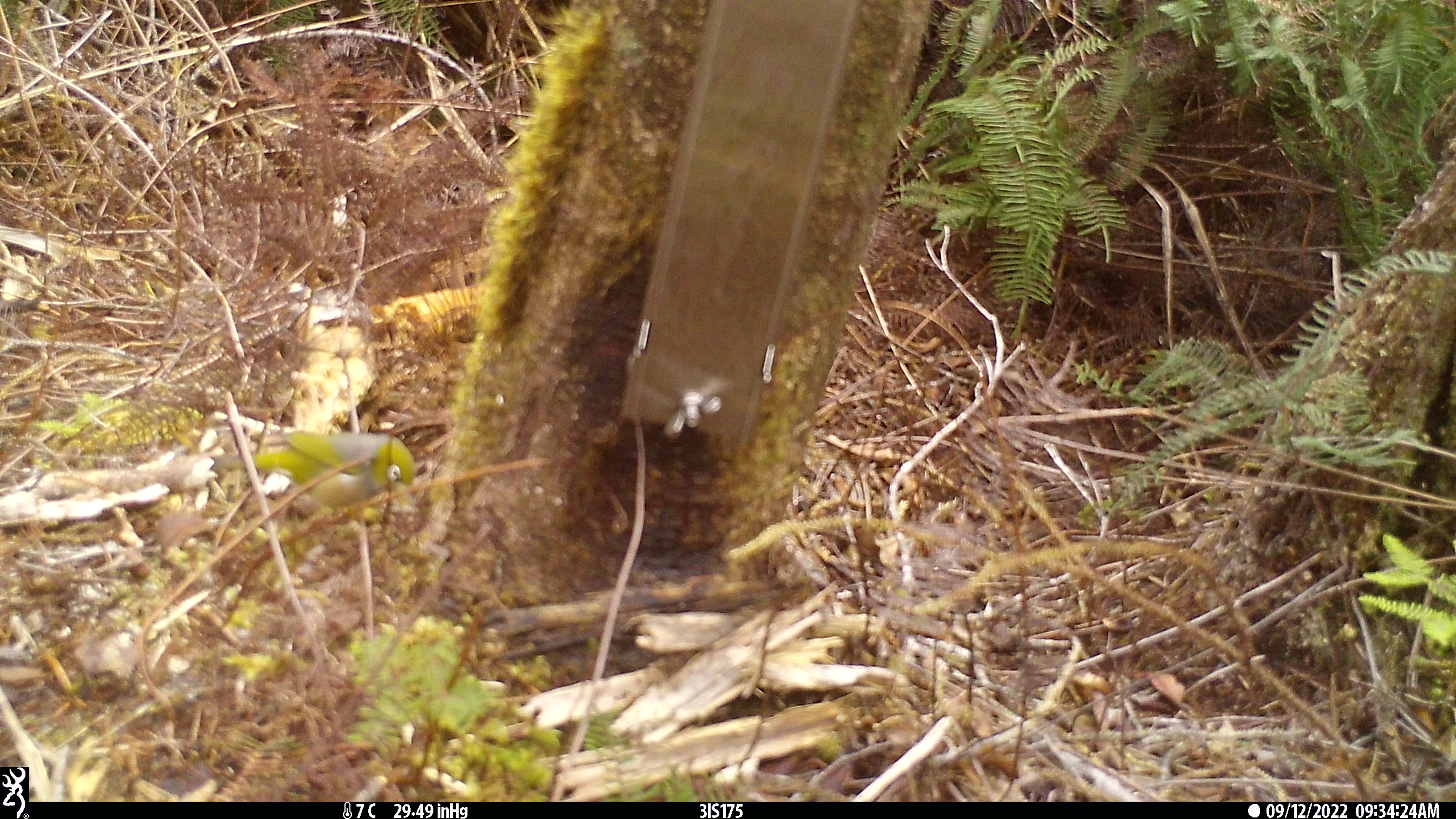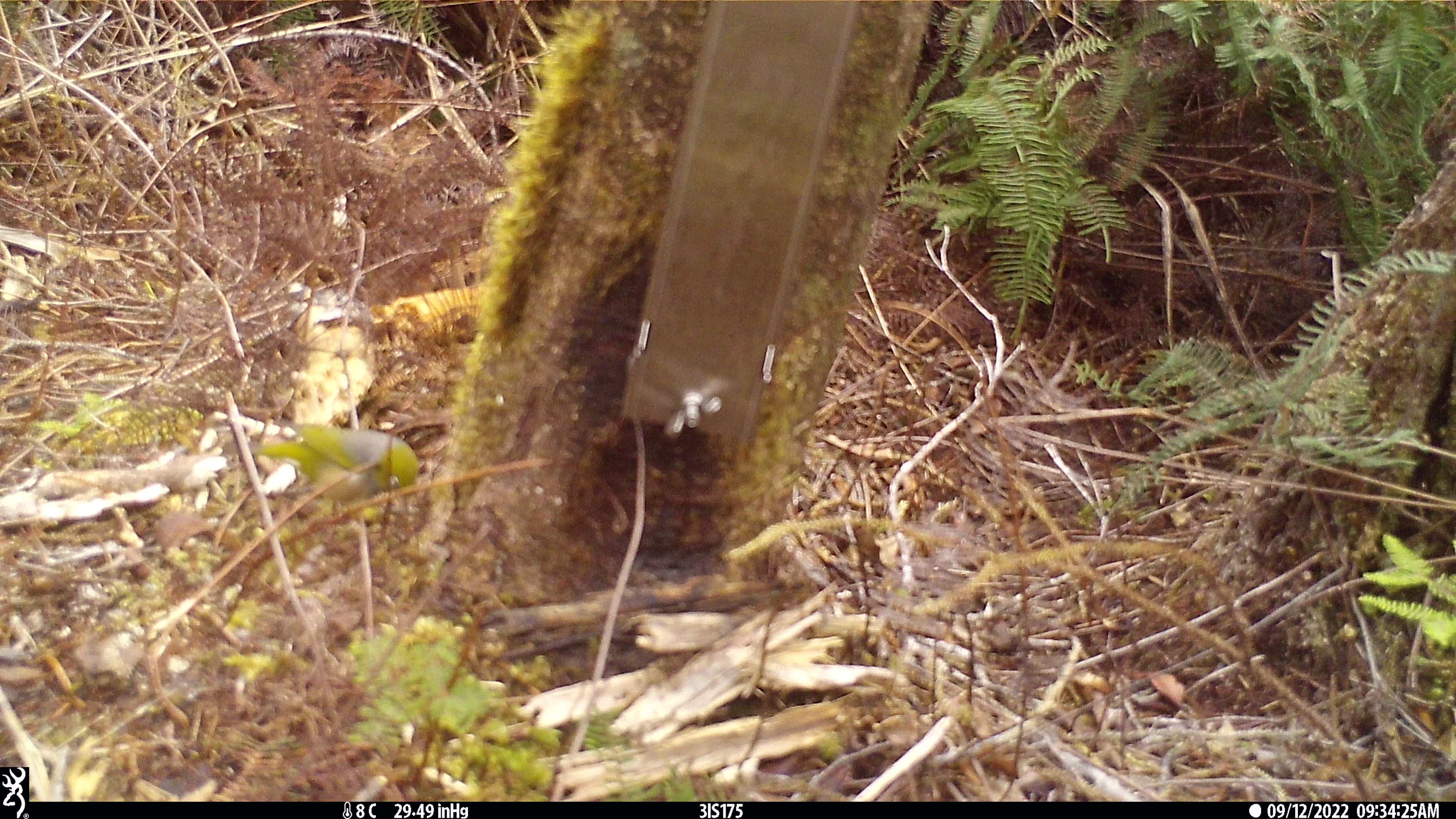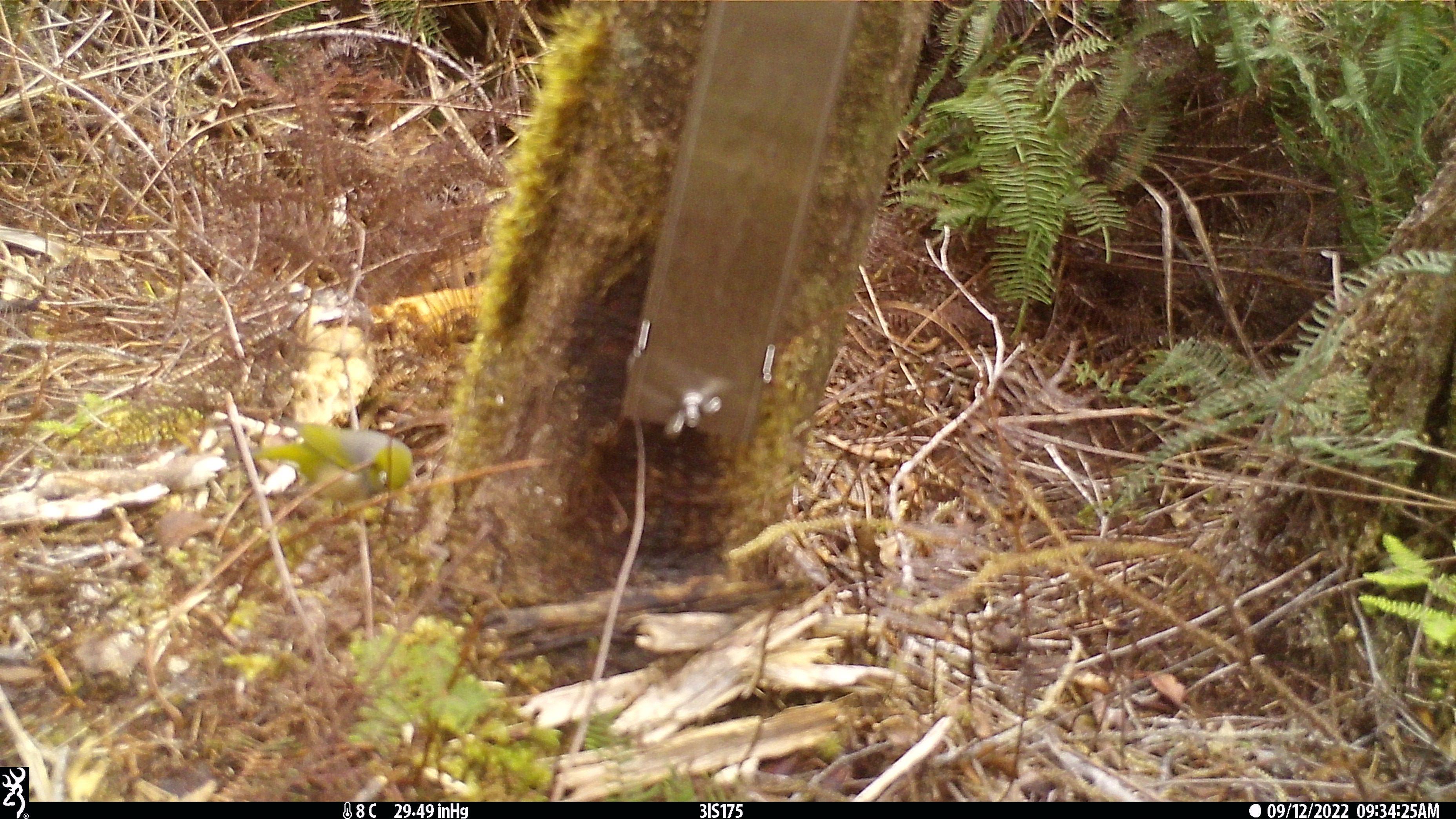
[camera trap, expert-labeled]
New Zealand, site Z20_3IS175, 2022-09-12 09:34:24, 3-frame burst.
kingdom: Animalia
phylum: Chordata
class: Aves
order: Passeriformes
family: Zosteropidae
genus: Zosterops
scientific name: Zosterops lateralis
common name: silvereye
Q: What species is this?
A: Silvereye (Zosterops lateralis).